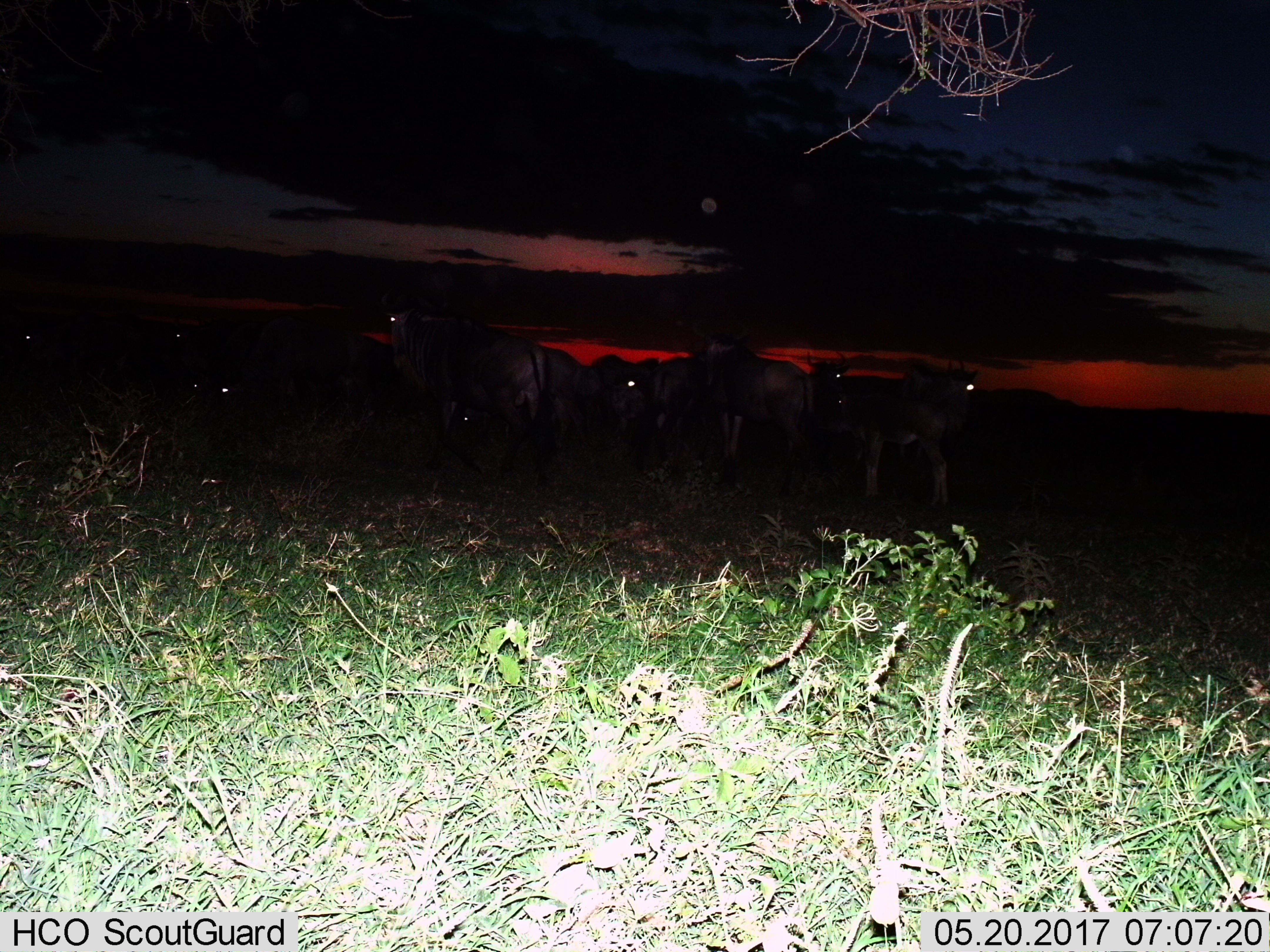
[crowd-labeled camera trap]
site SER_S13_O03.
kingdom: Animalia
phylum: Chordata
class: Mammalia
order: Artiodactyla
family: Bovidae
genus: Connochaetes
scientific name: Connochaetes taurinus taurinus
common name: blue wildebeest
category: wildebeestblue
Wildebeestblue (blue wildebeest) (Connochaetes taurinus taurinus), count 9. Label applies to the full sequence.